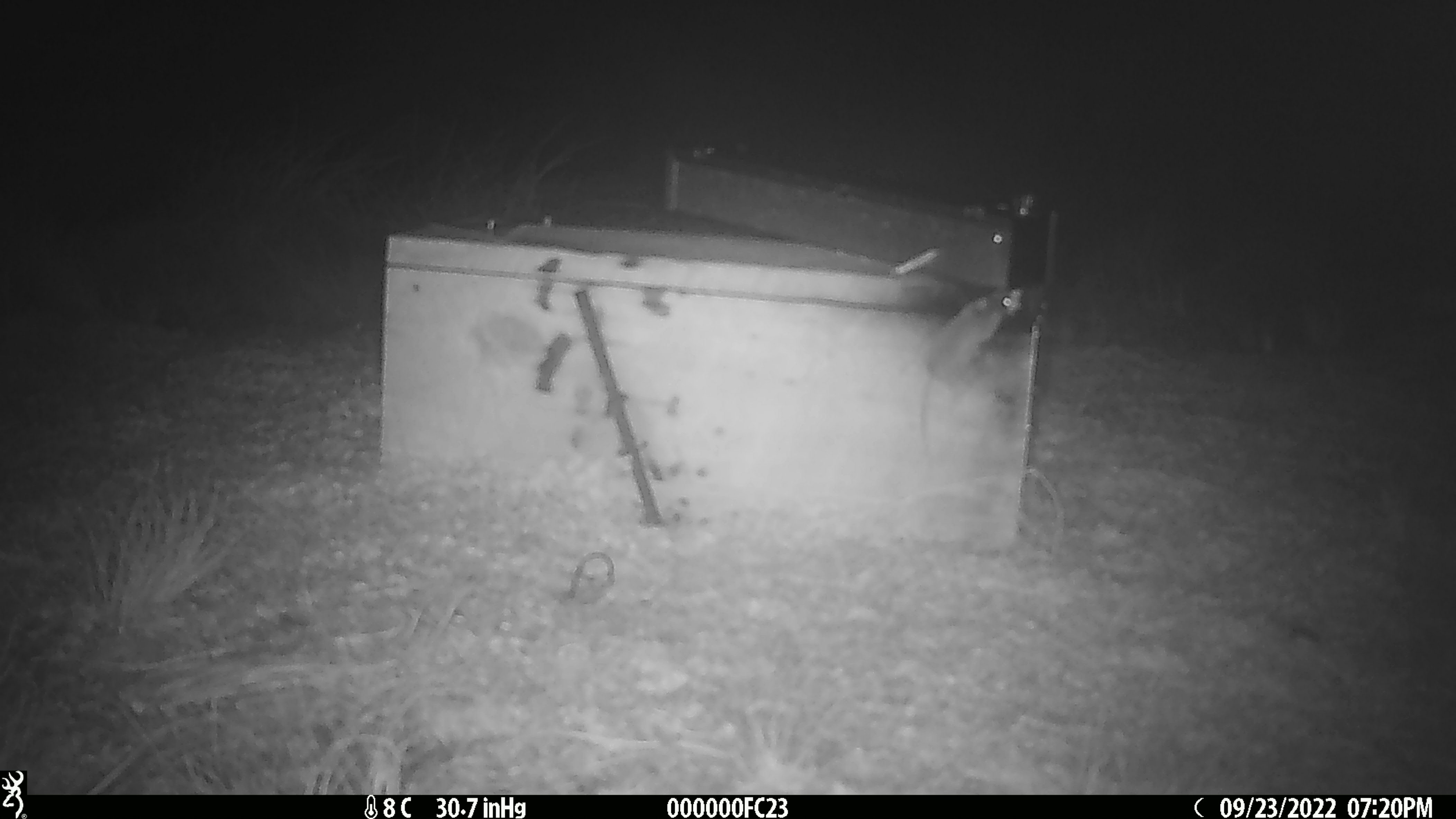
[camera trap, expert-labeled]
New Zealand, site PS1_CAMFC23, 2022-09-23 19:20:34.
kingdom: Animalia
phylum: Chordata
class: Mammalia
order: Rodentia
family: Muridae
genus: Mus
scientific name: Mus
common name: mouse